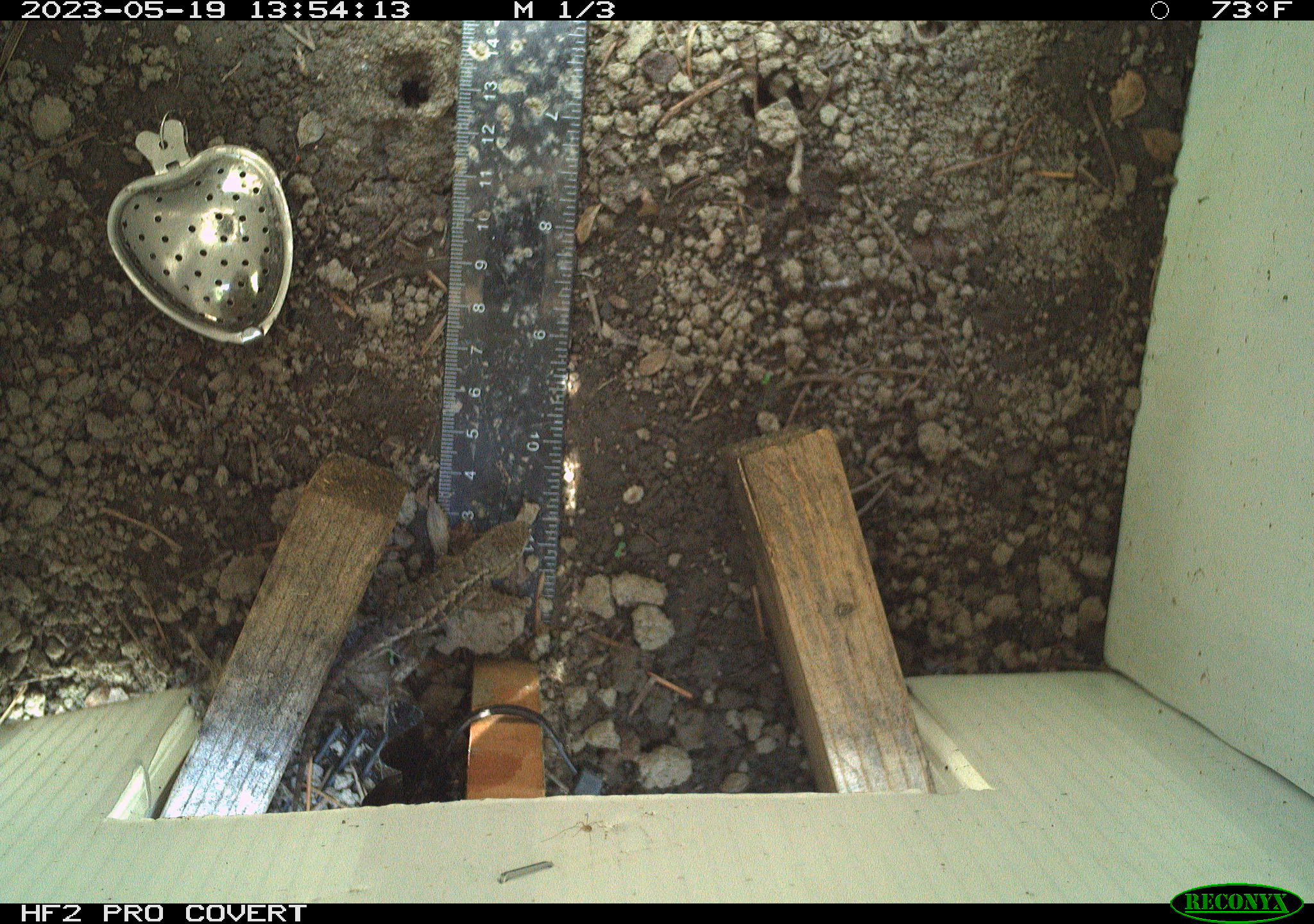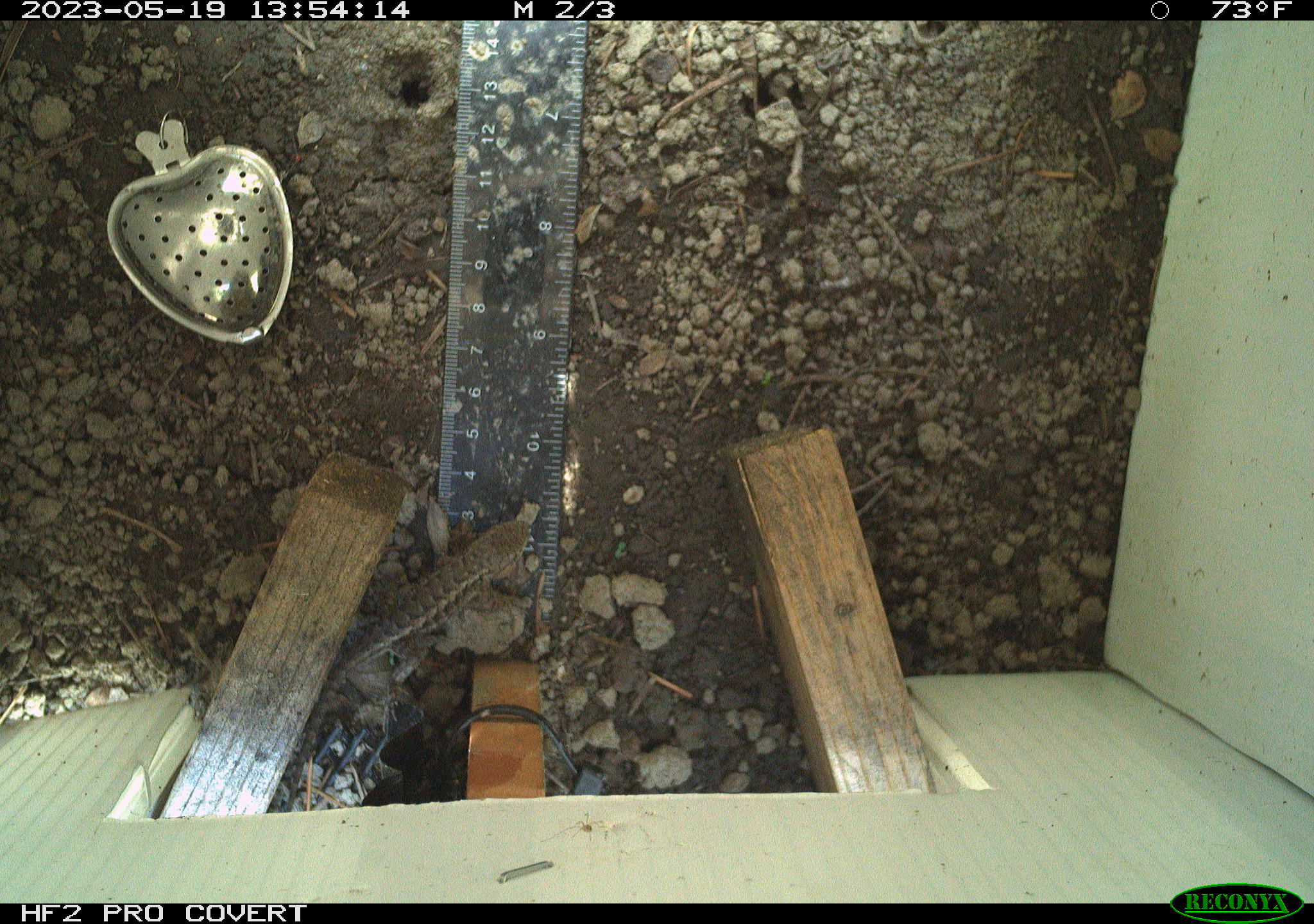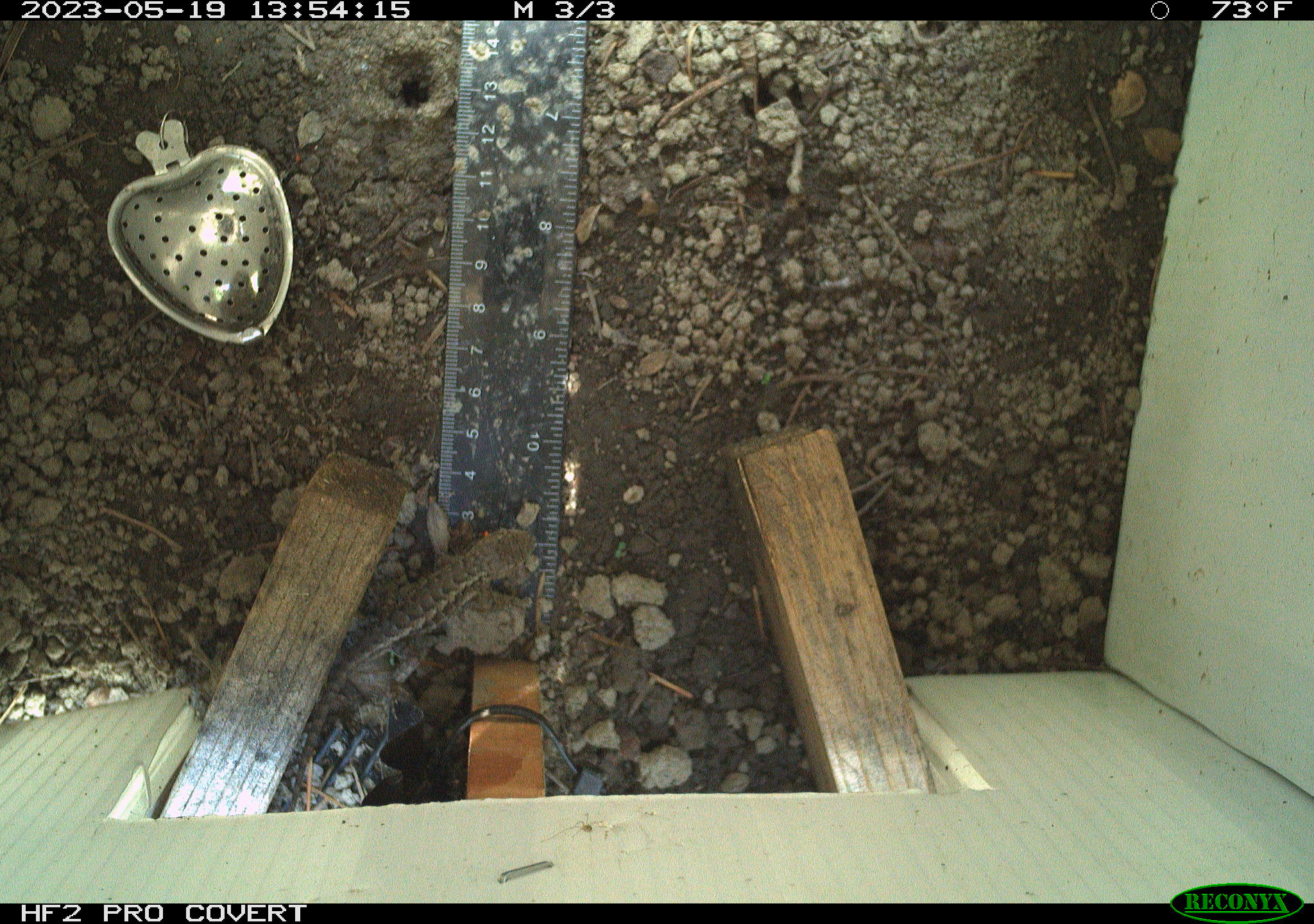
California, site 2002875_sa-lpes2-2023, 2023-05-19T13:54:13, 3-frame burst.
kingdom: Animalia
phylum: Chordata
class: Reptilia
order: Squamata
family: Phrynosomatidae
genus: Sceloporus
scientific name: Sceloporus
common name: spiny lizards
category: sceloporus species